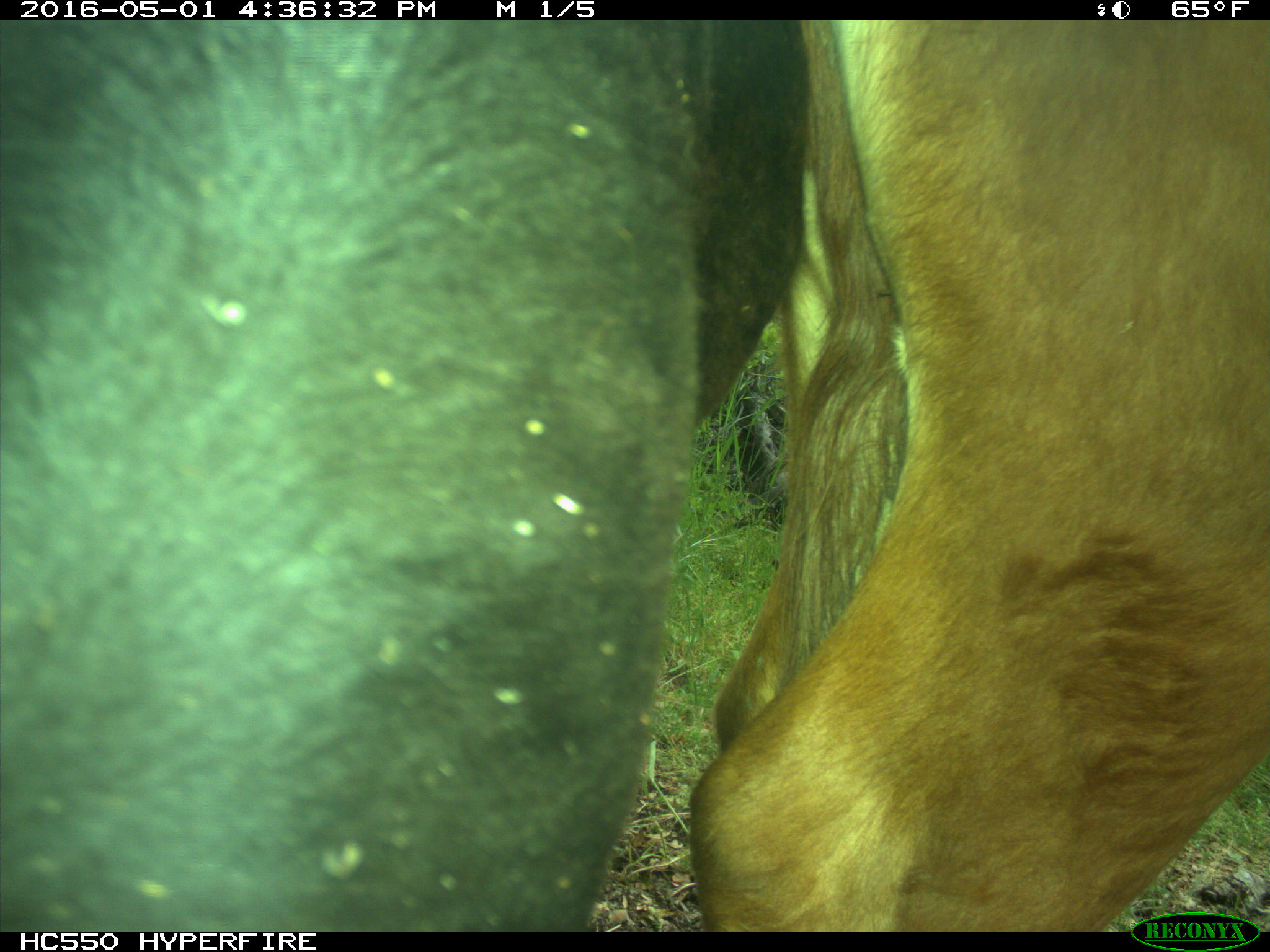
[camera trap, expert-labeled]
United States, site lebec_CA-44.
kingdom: Animalia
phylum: Chordata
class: Mammalia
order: Artiodactyla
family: Bovidae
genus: Bos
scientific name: Bos taurus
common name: domestic cow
Bos taurus (domestic cow).